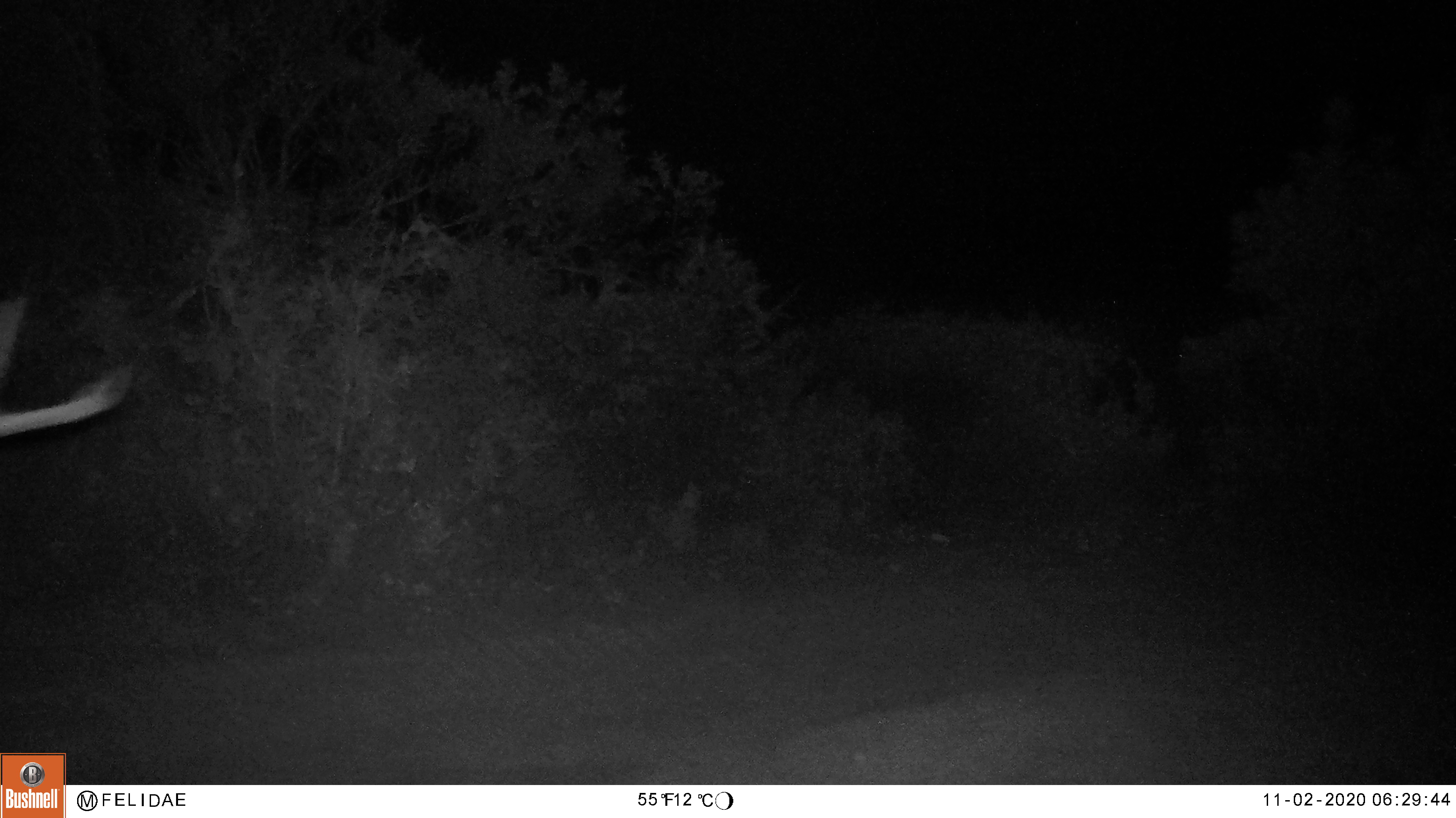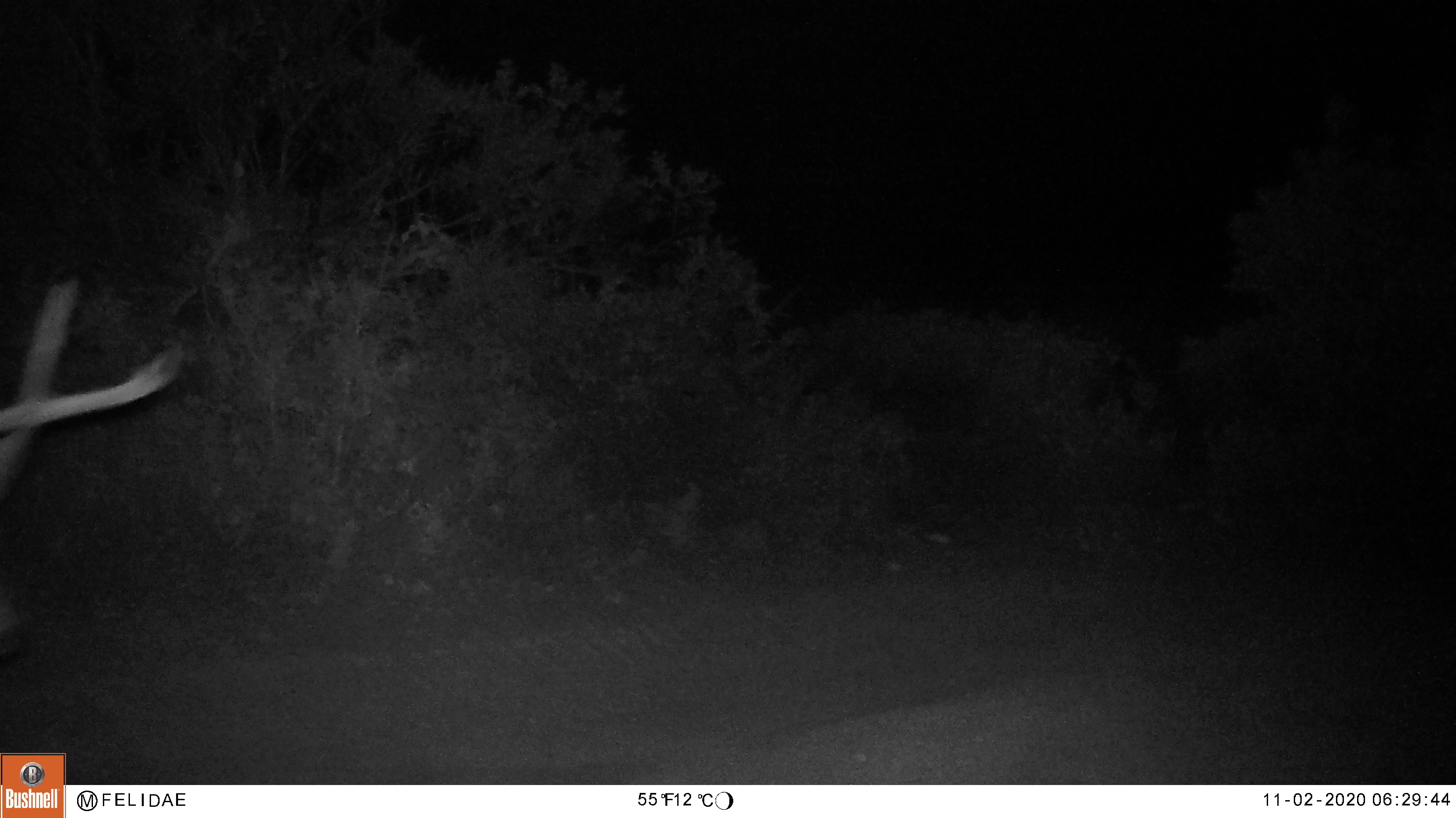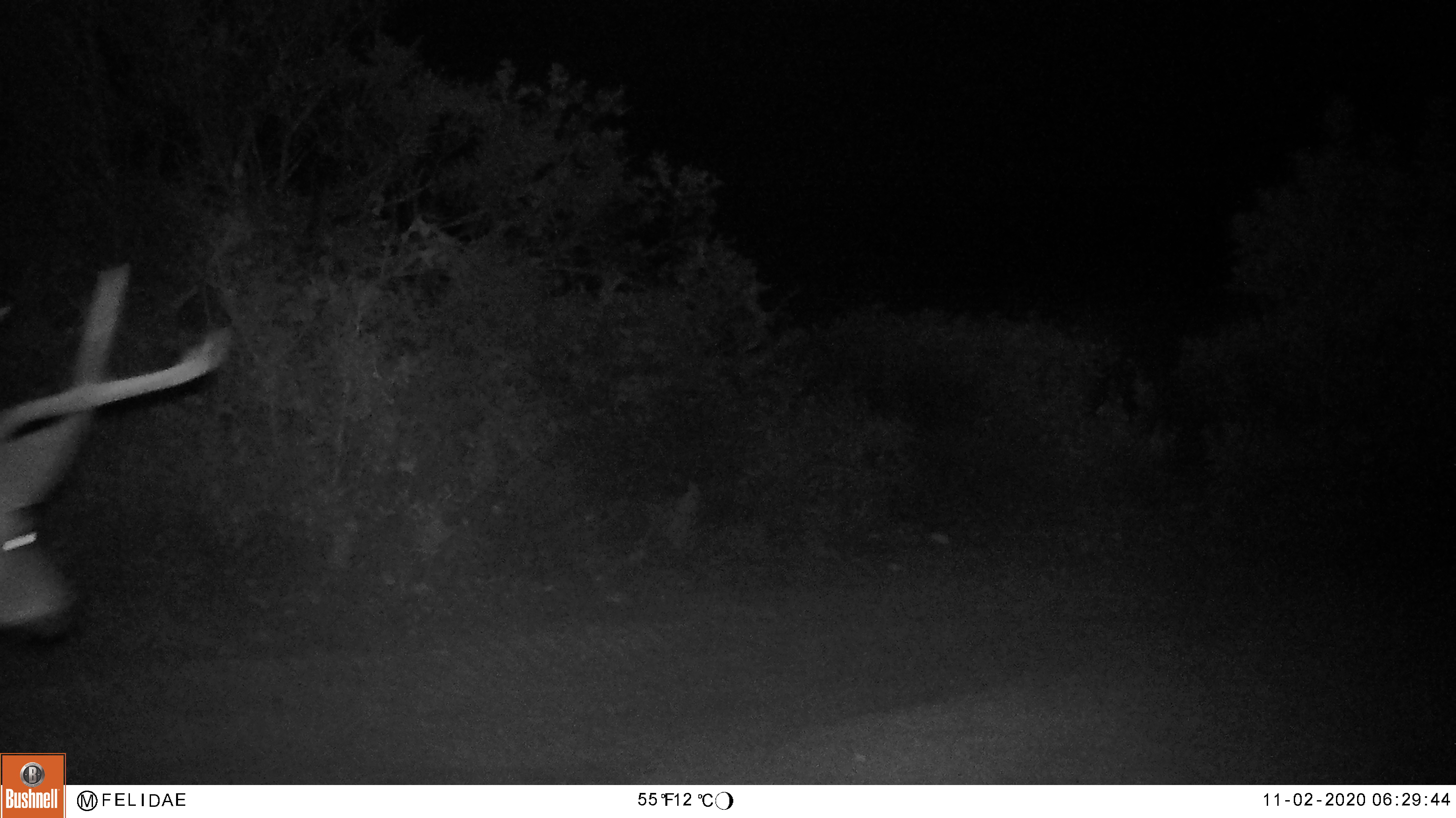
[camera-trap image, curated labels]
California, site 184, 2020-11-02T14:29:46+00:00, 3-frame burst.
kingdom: Animalia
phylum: Chordata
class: Mammalia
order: Artiodactyla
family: Cervidae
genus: Odocoileus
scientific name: Odocoileus hemionus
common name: mule deer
Mule deer (Odocoileus hemionus).